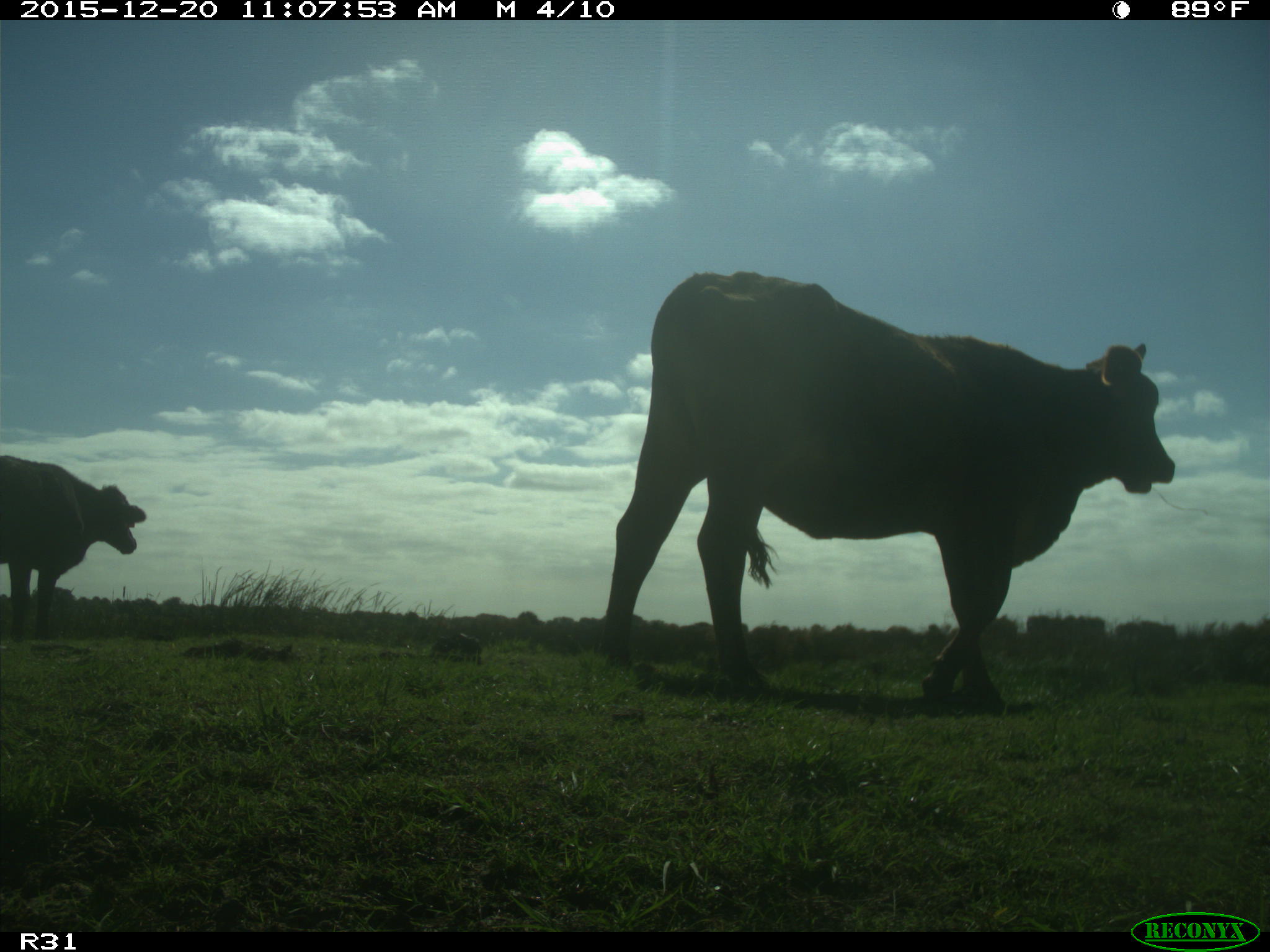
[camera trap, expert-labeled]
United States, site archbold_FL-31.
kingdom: Animalia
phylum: Chordata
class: Mammalia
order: Artiodactyla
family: Bovidae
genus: Bos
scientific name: Bos taurus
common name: domestic cow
Bos taurus (domestic cow).